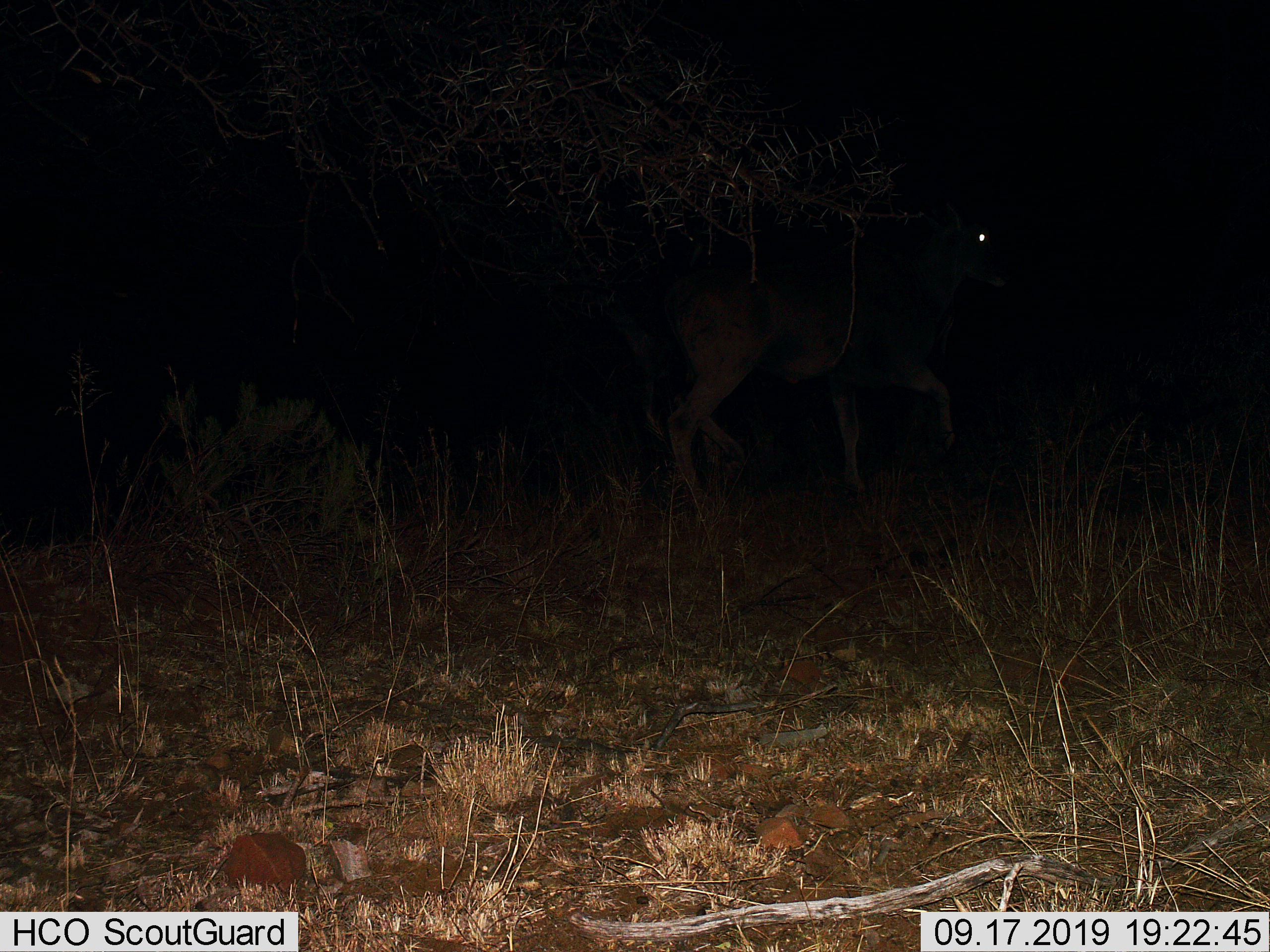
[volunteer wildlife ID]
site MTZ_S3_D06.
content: unidentified animal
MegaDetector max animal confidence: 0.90